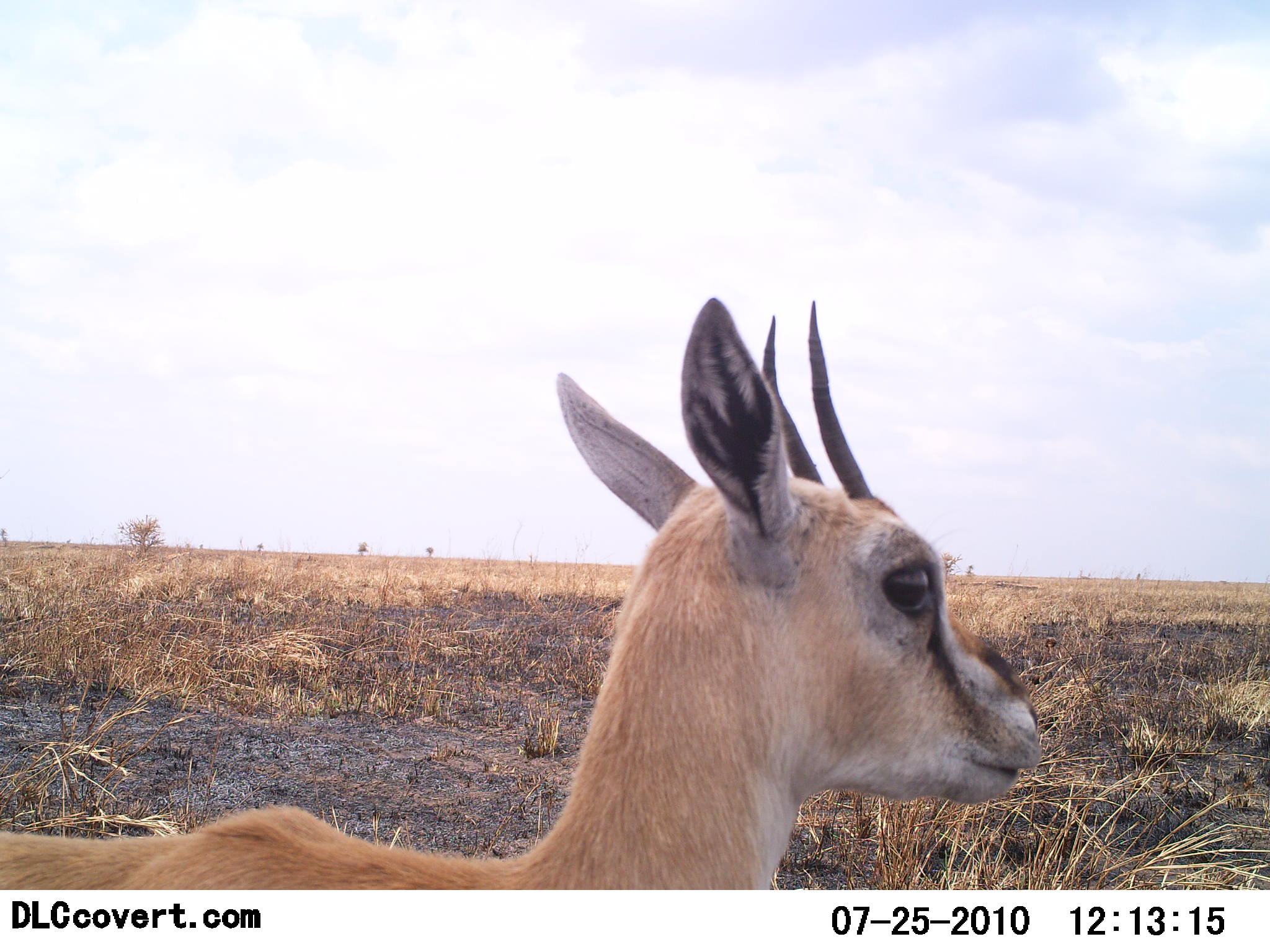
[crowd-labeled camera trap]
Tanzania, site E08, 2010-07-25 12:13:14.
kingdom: Animalia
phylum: Chordata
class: Mammalia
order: Artiodactyla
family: Bovidae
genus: Eudorcas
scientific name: Eudorcas thomsonii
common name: thomson's gazelle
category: gazellethomsons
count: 1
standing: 100%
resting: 0%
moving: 0%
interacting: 0%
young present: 0%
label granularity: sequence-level